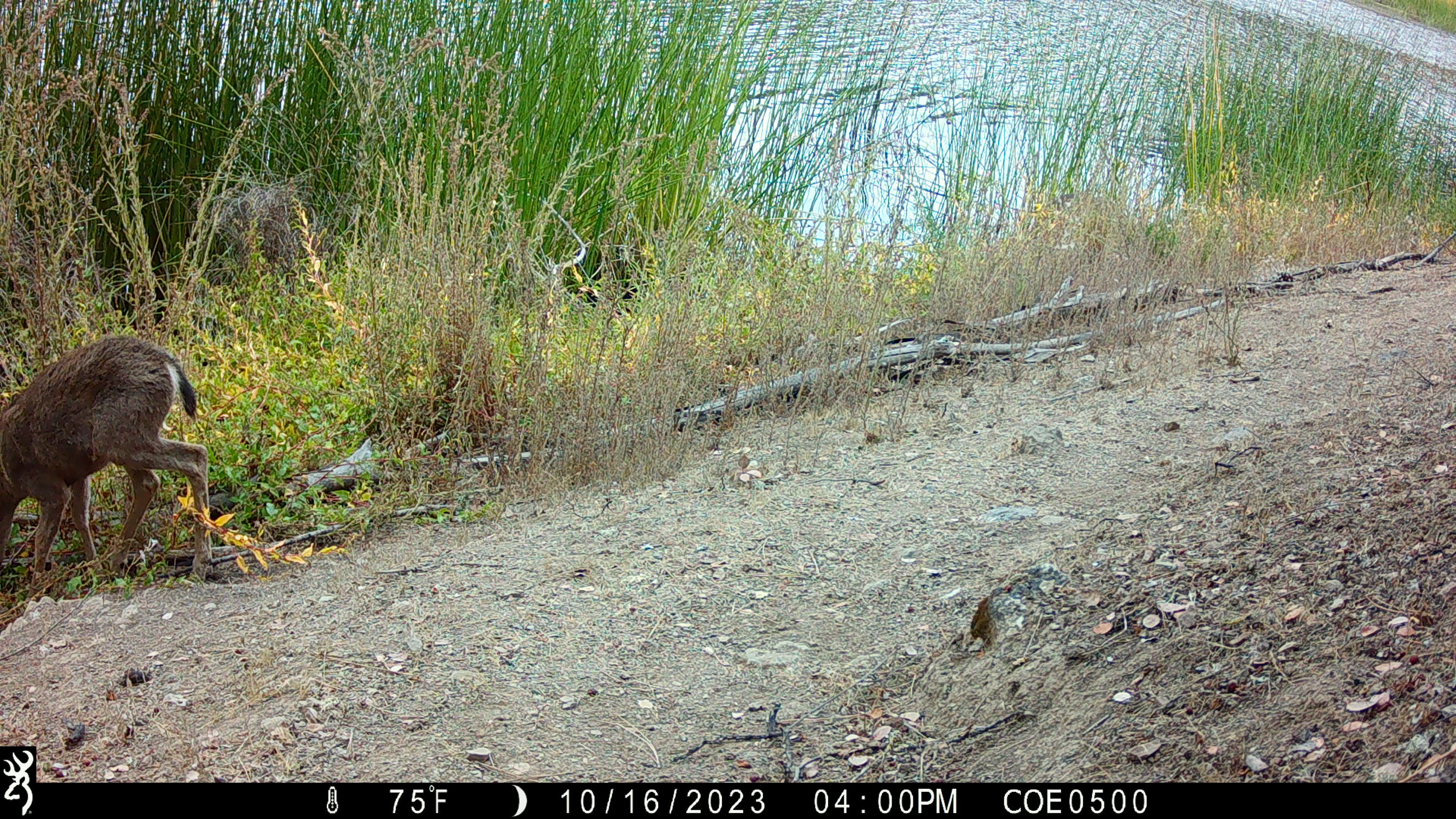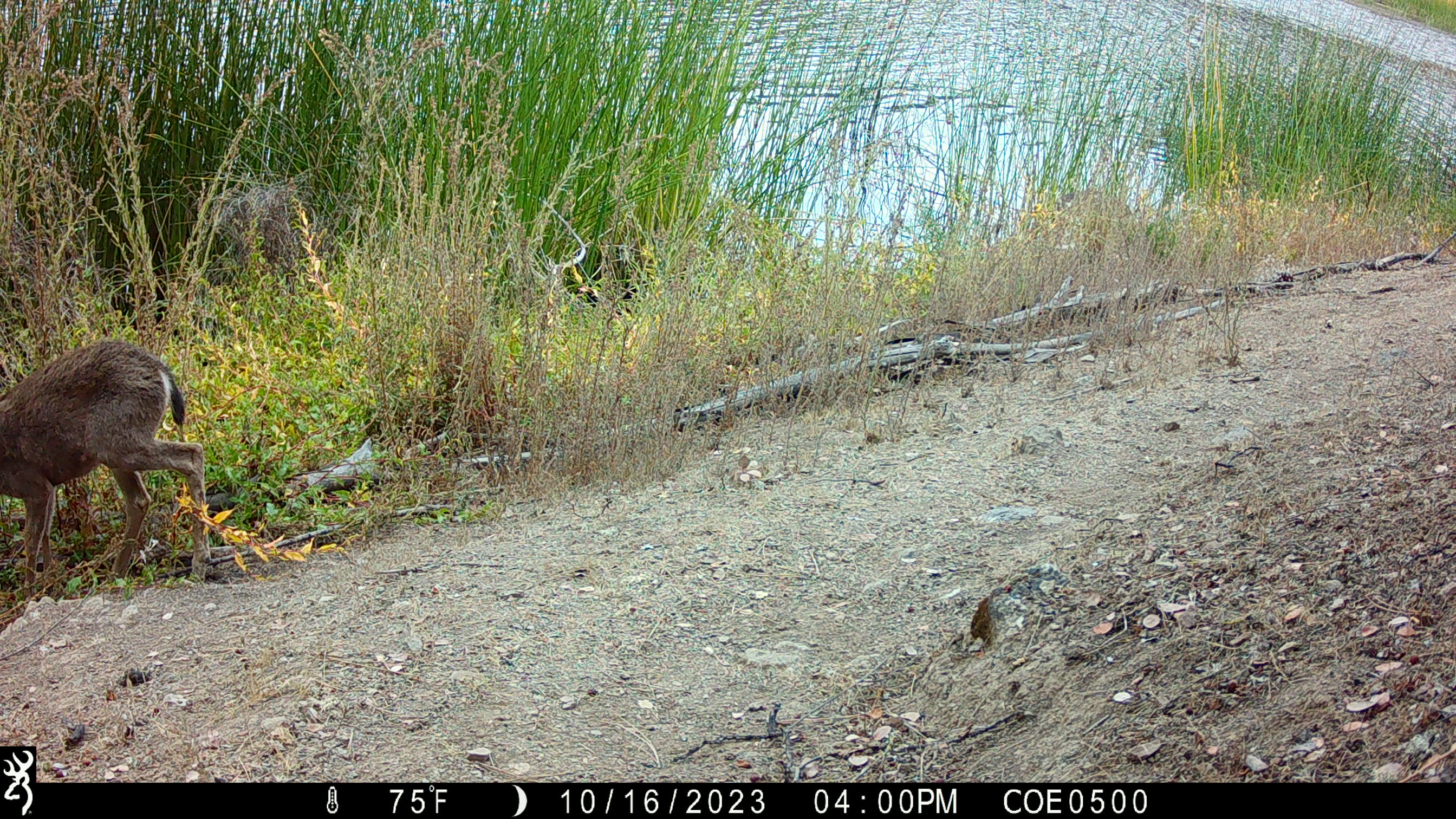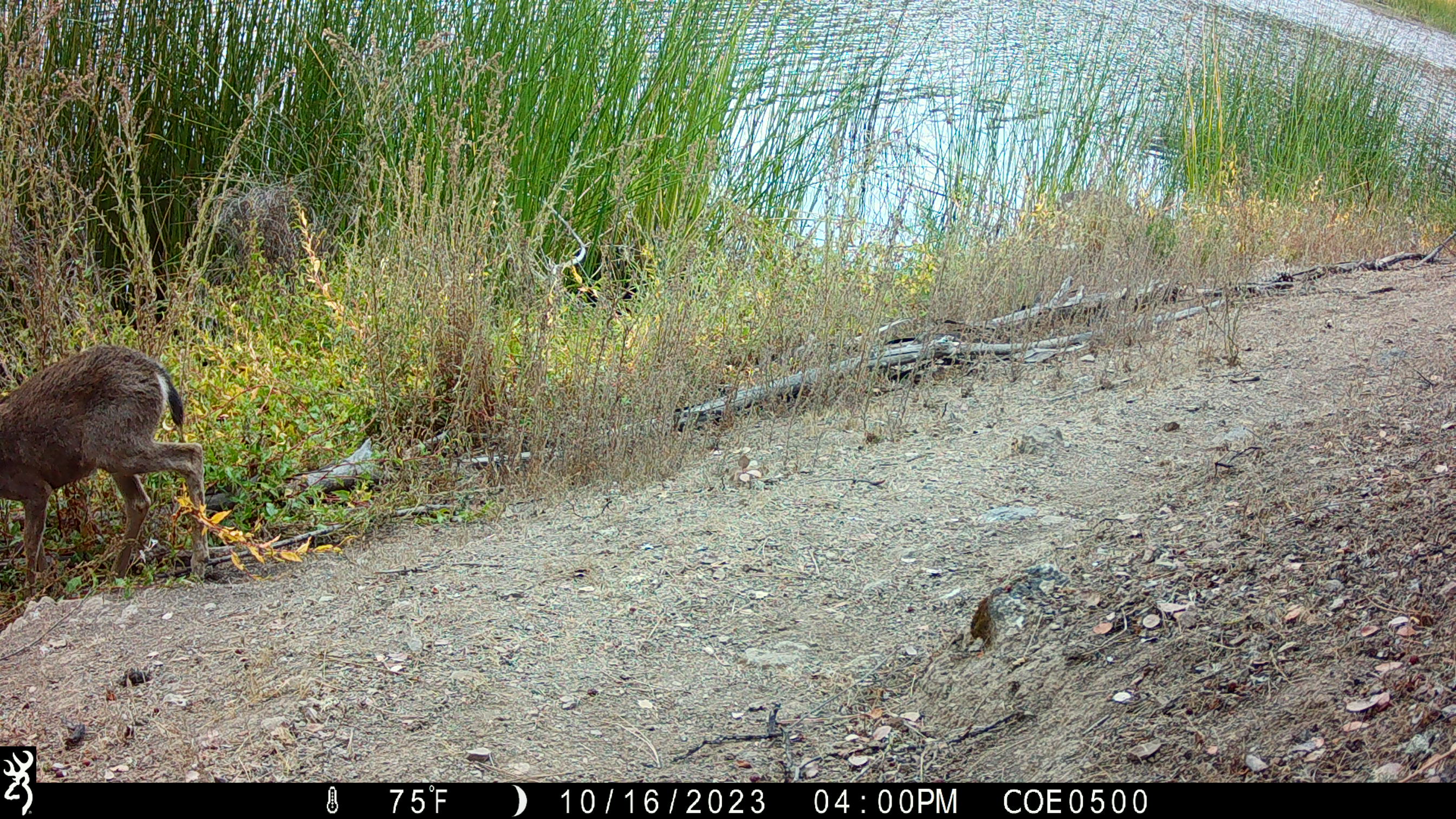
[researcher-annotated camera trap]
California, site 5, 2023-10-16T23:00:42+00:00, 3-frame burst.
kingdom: Animalia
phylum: Chordata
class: Mammalia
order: Artiodactyla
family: Cervidae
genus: Odocoileus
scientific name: Odocoileus hemionus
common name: mule deer